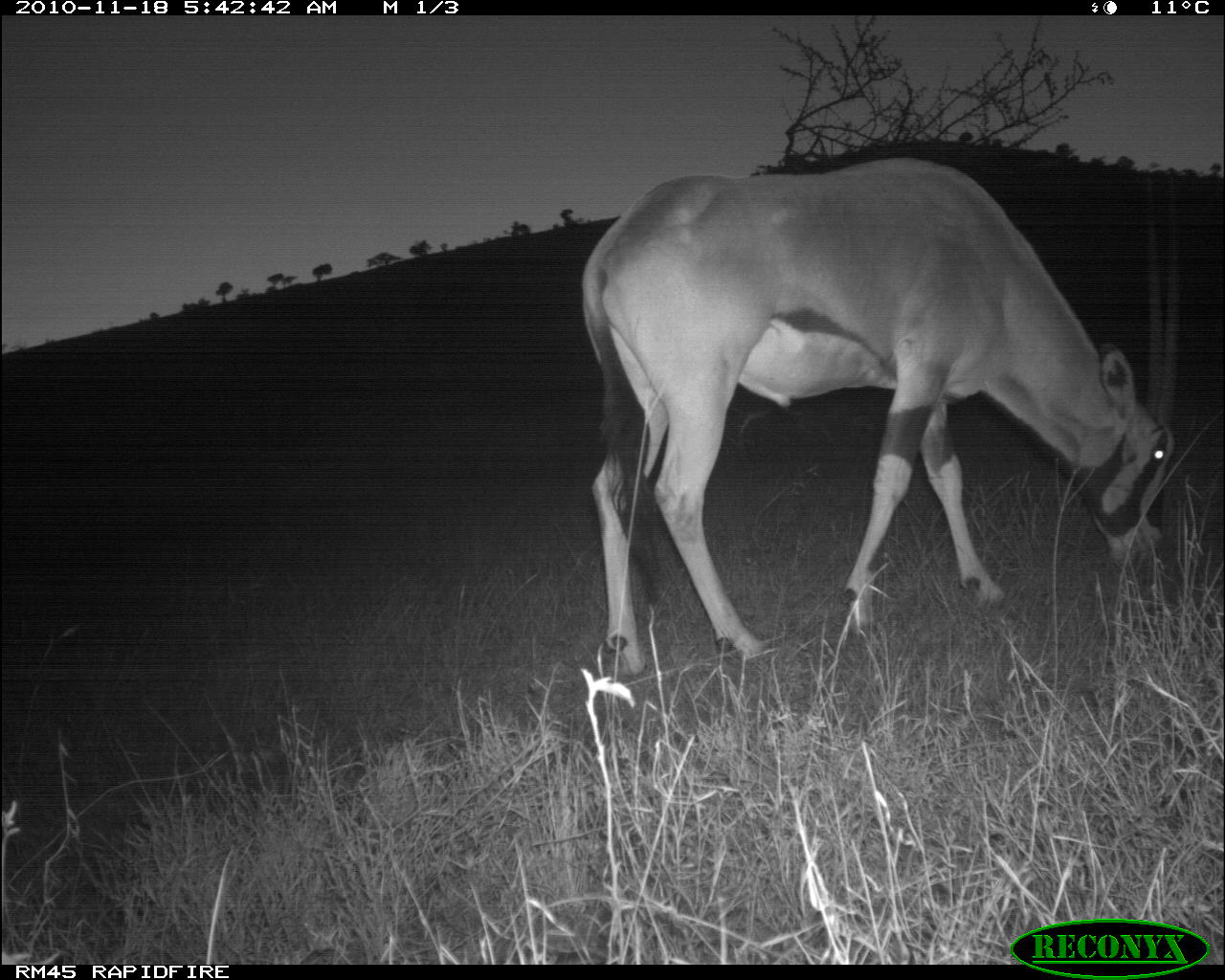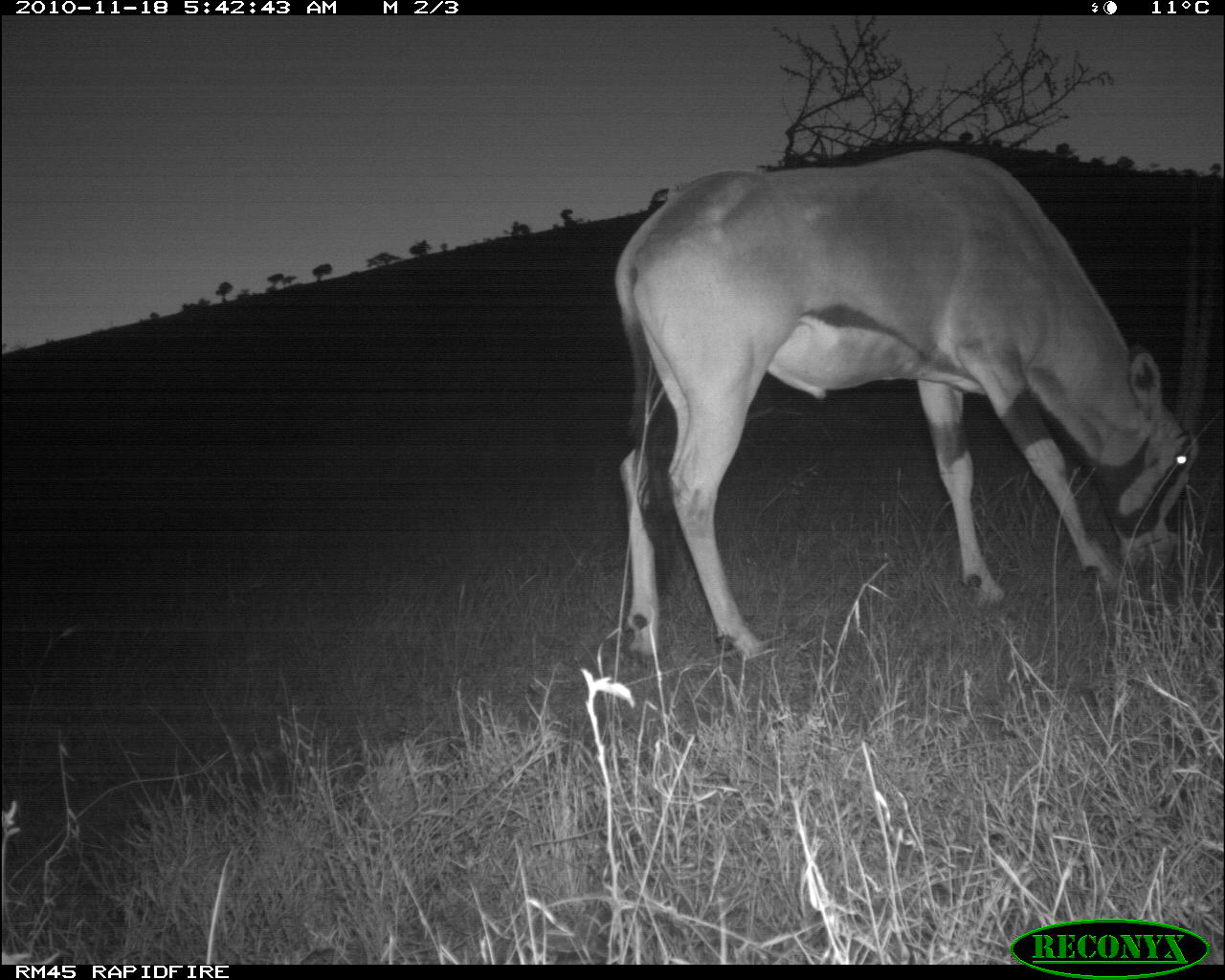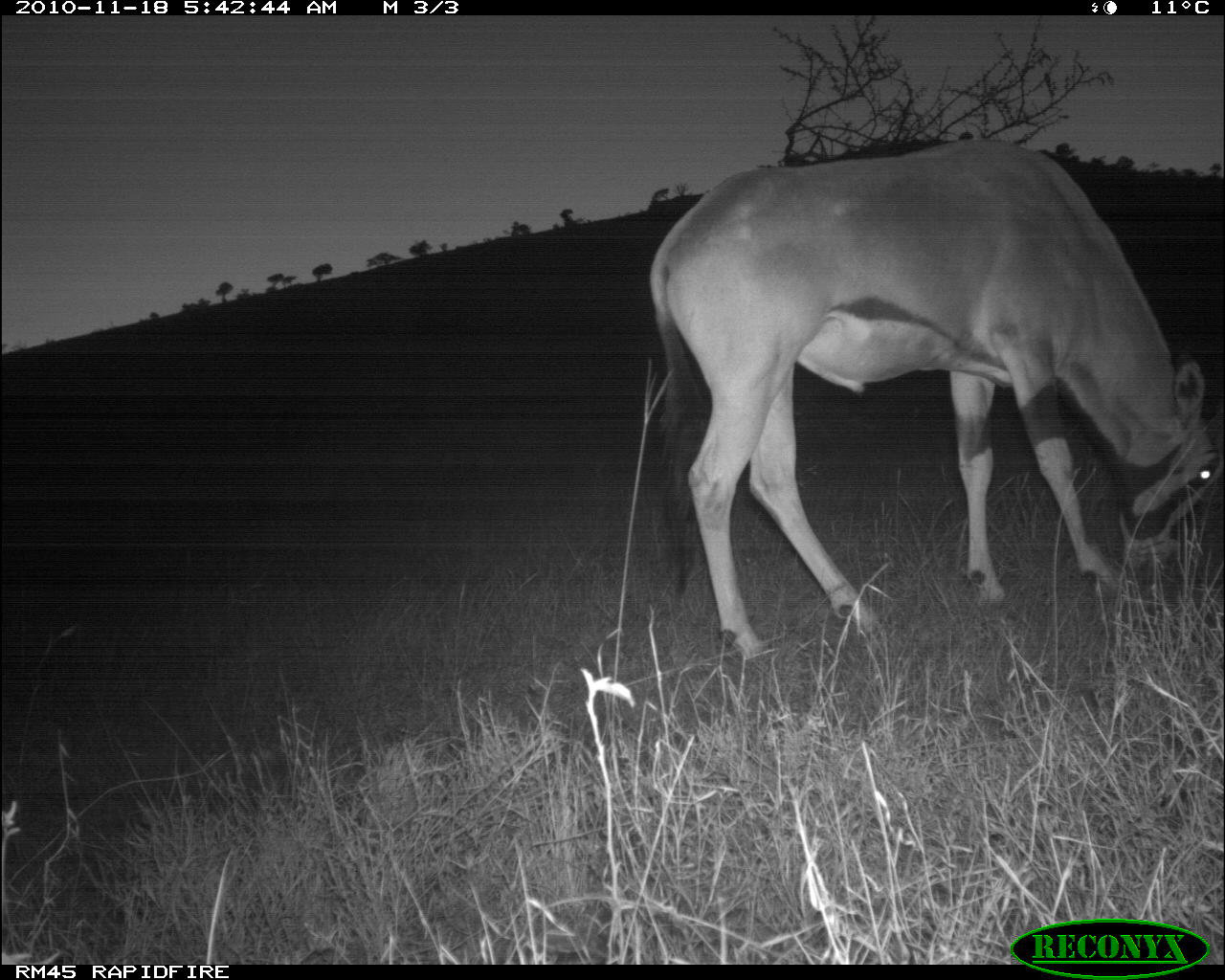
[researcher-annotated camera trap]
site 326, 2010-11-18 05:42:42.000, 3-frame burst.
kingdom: Animalia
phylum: Chordata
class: Mammalia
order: Artiodactyla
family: Bovidae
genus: Oryx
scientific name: Oryx beisa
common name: east african oryx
Oryx beisa (east african oryx), count 1.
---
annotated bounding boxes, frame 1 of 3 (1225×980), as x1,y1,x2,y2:
oryx beisa: 583,158,1181,675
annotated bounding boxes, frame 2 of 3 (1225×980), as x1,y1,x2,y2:
oryx beisa: 613,146,1221,666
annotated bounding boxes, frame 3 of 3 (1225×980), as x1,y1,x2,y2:
oryx beisa: 647,139,1223,677